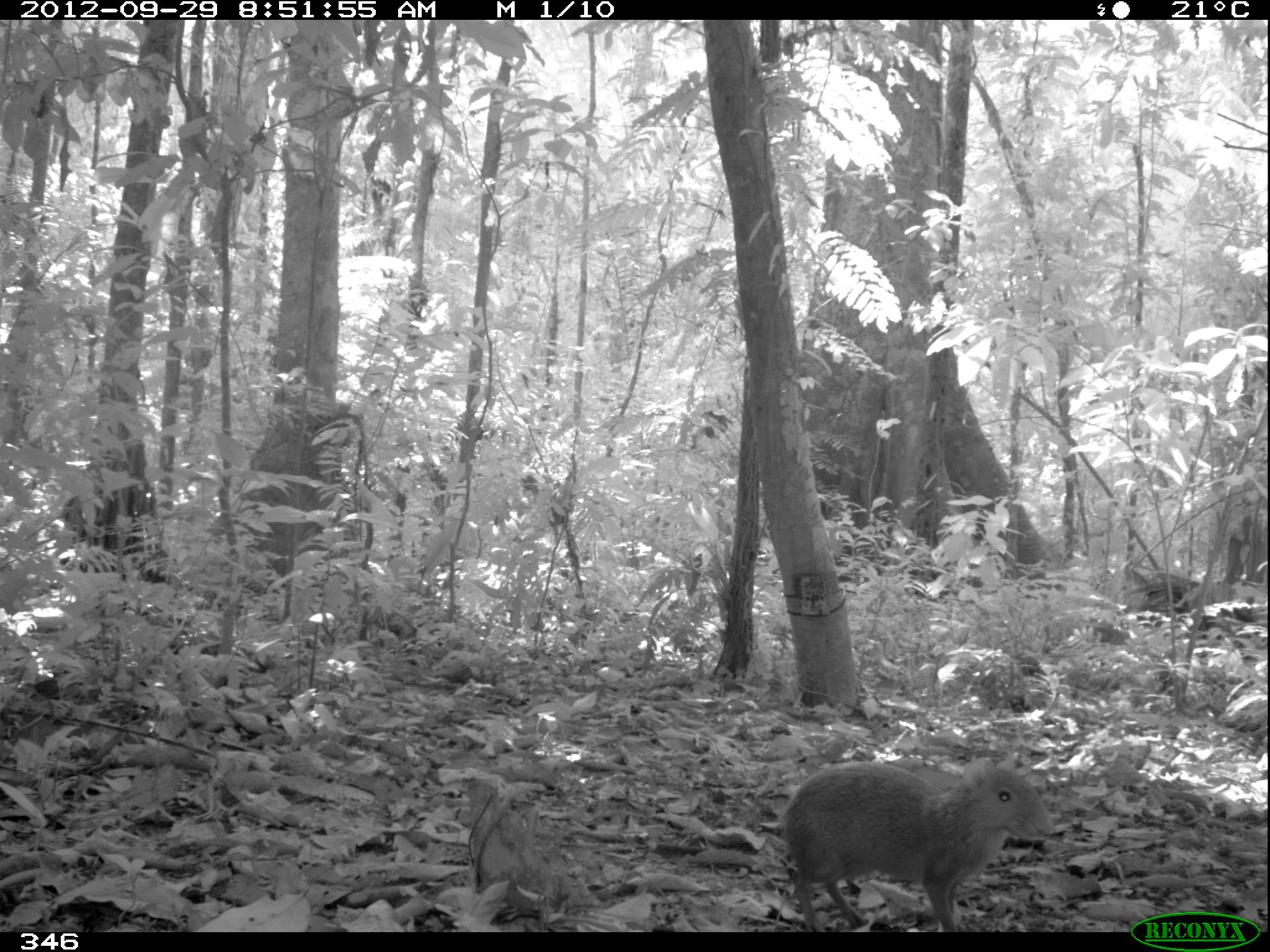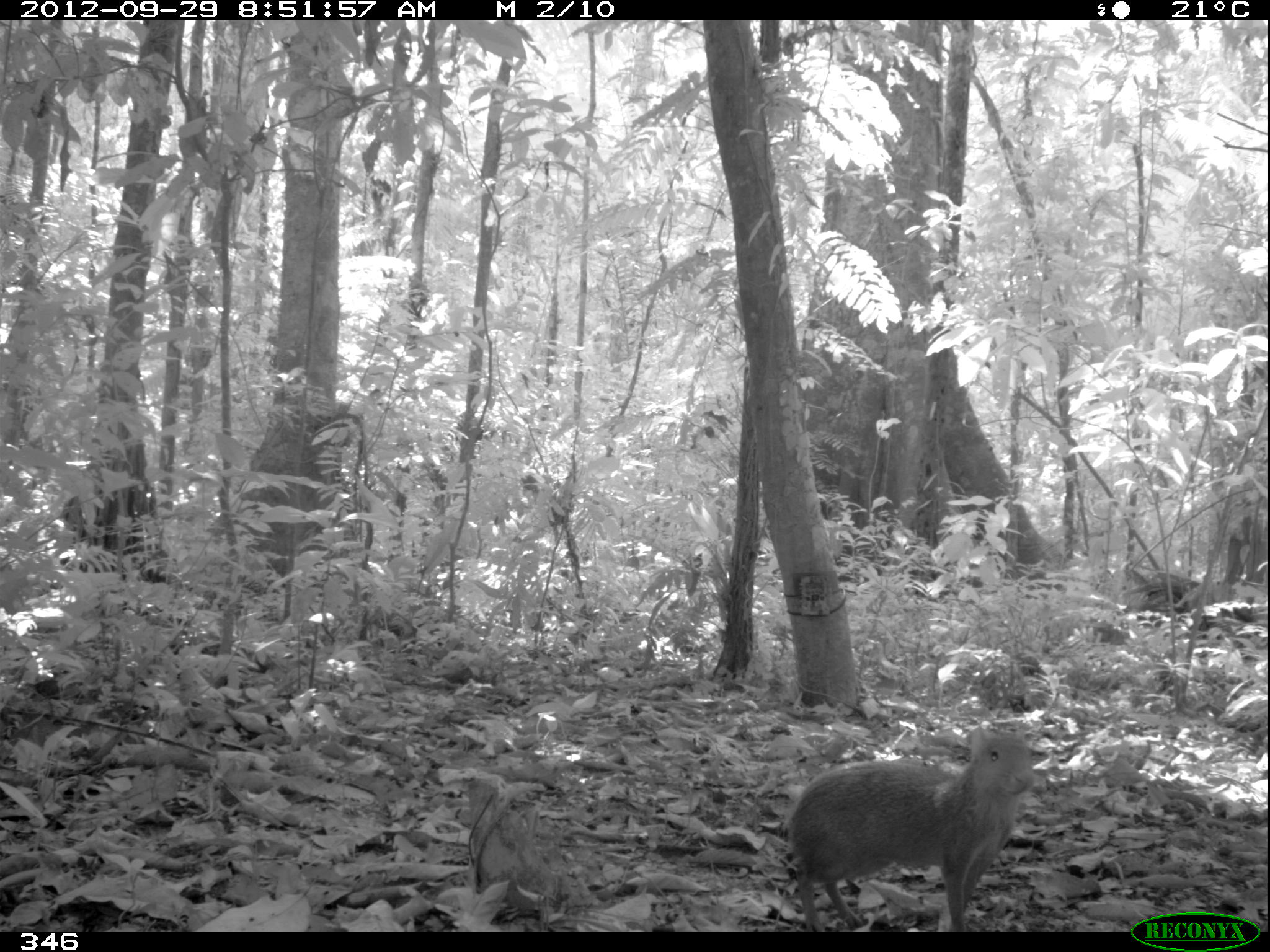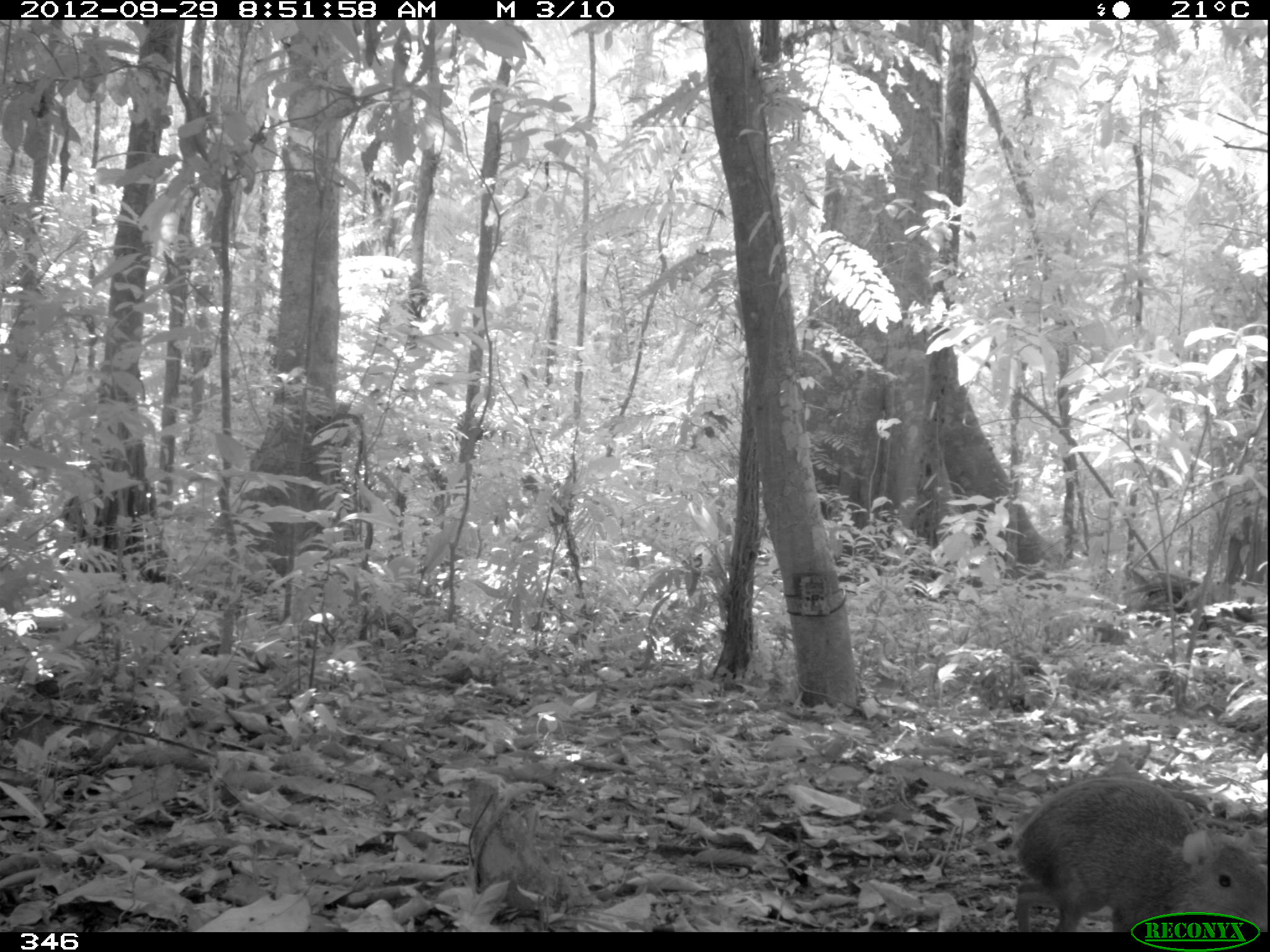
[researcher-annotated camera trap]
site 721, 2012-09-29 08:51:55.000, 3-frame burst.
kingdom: Animalia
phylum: Chordata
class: Mammalia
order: Rodentia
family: Dasyproctidae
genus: Dasyprocta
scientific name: Dasyprocta punctata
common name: central american agouti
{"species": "Dasyprocta punctata (central american agouti)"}